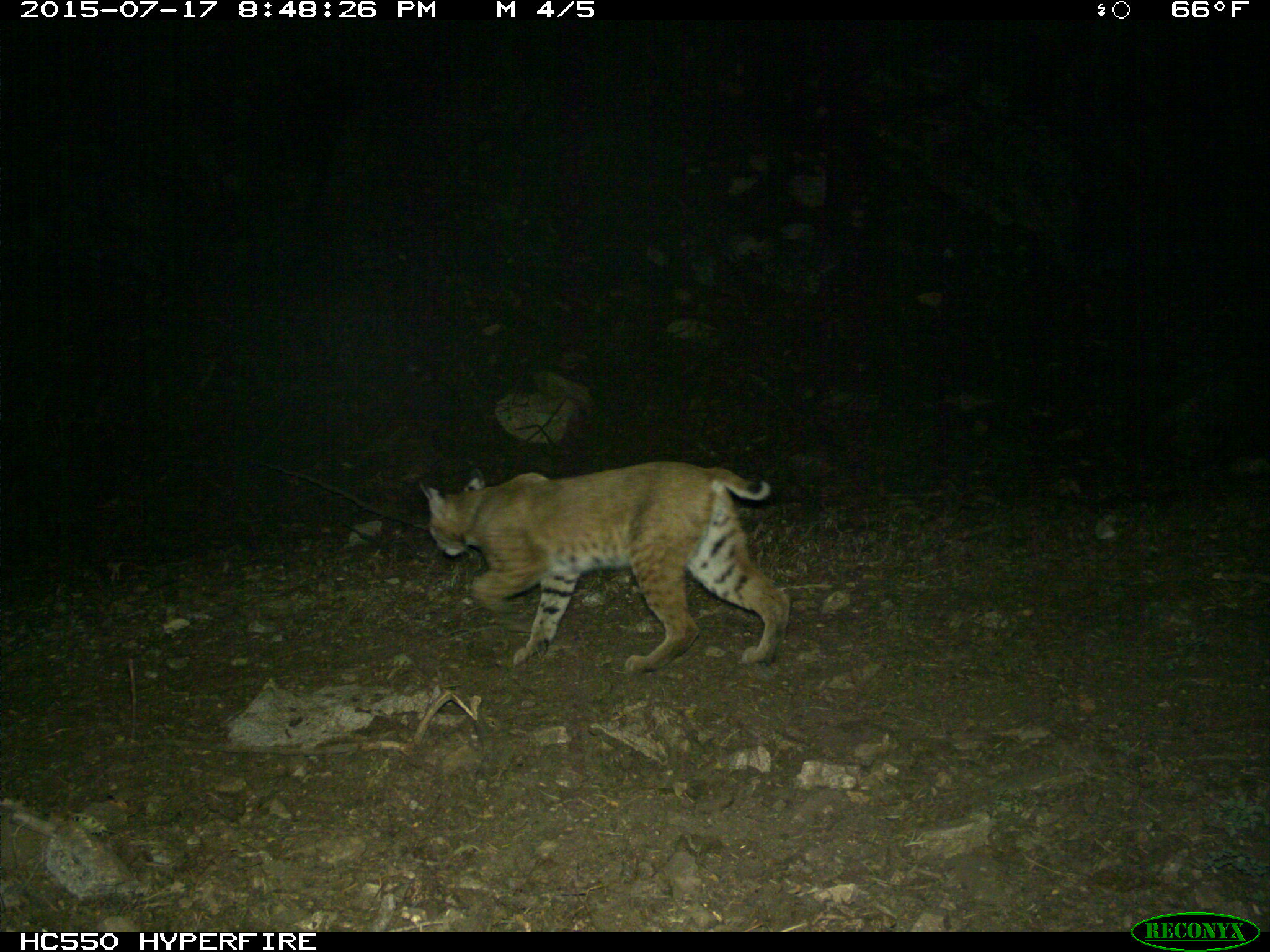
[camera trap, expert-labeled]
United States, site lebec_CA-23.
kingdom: Animalia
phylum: Chordata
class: Mammalia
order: Carnivora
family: Felidae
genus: Lynx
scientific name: Lynx rufus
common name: bobcat